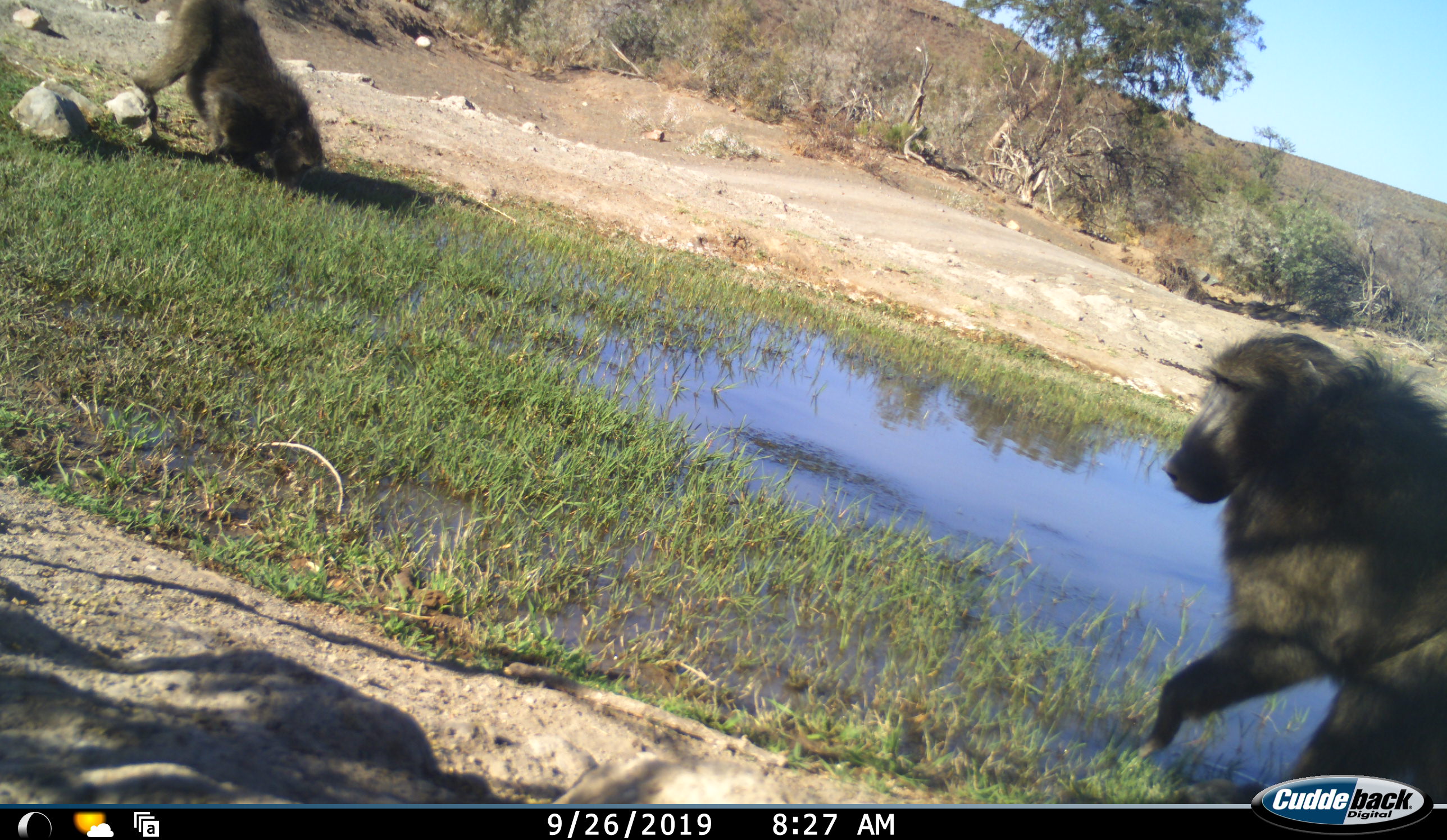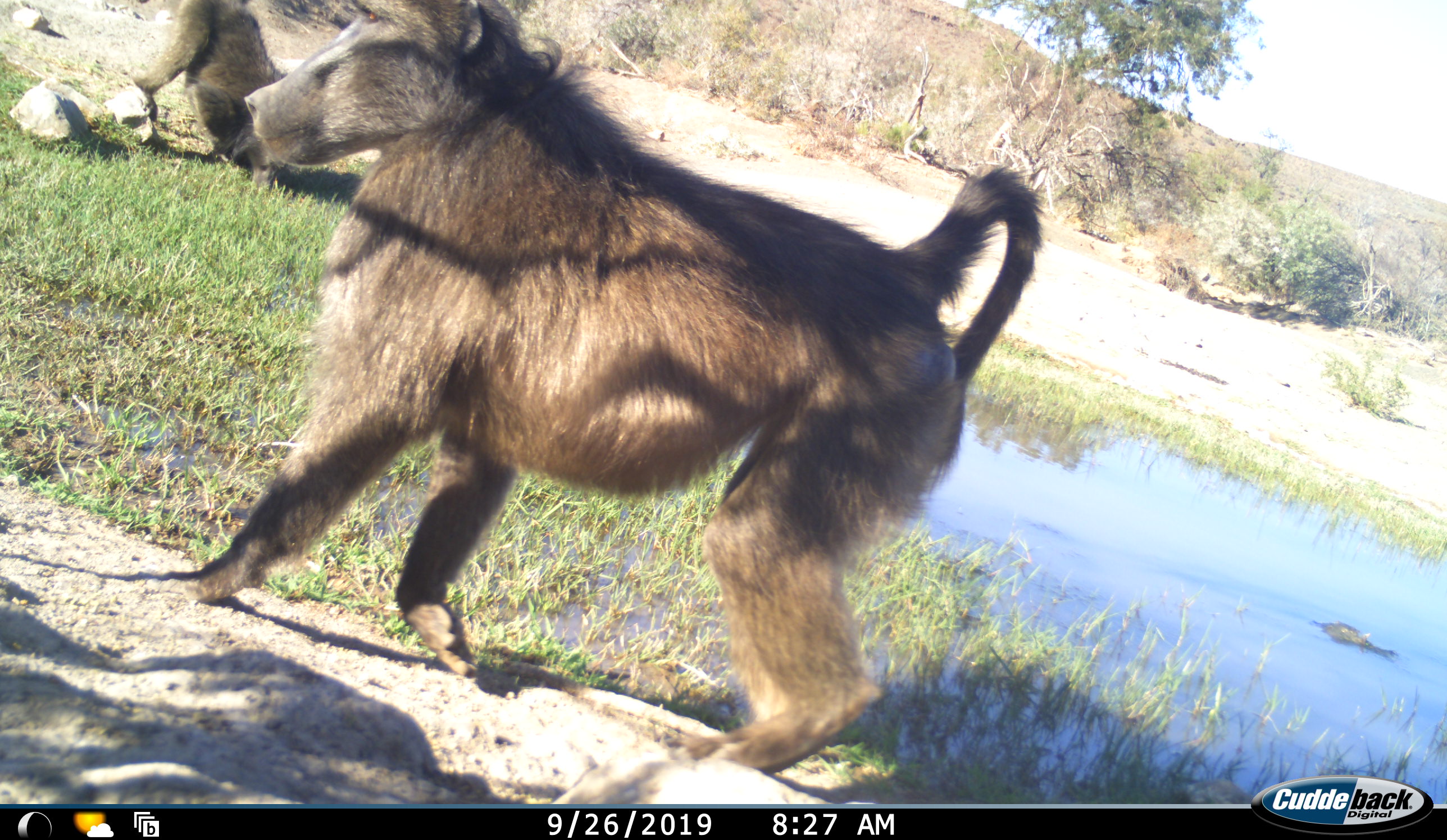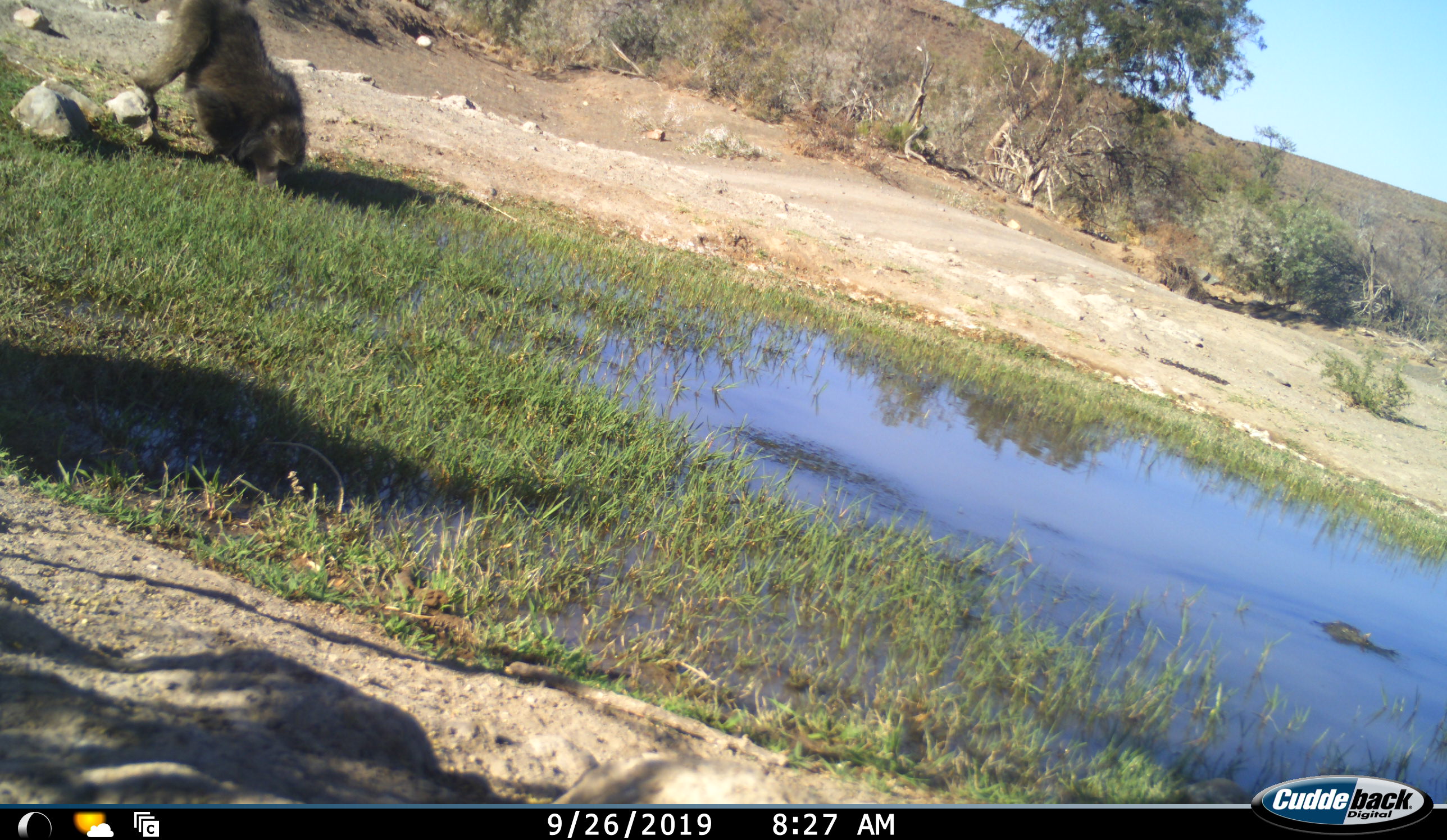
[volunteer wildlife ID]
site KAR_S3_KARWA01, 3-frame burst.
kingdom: Animalia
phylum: Chordata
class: Mammalia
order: Primates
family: Cercopithecidae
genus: Papio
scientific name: Papio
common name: baboon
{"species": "baboon (Papio)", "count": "2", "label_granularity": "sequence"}